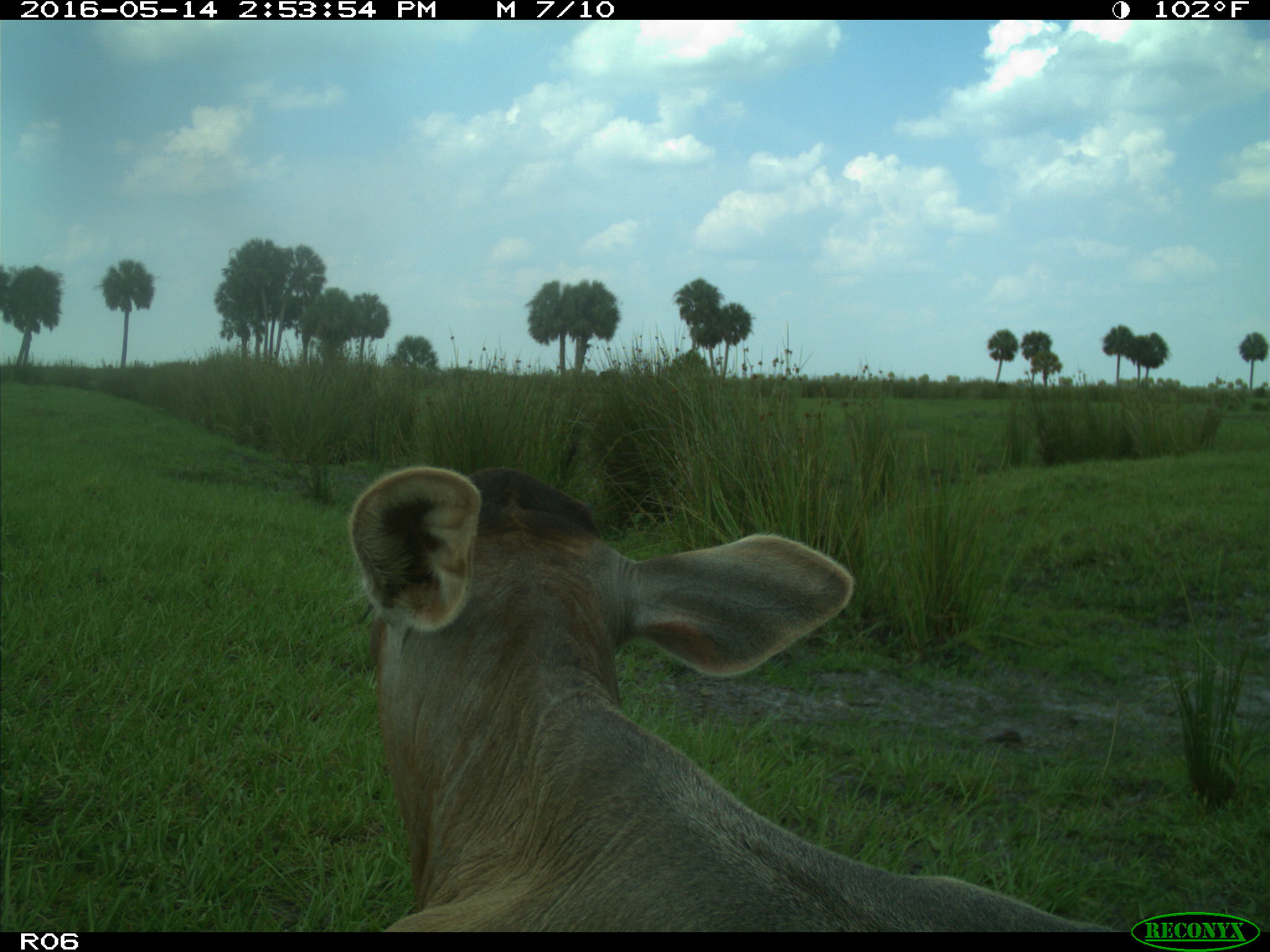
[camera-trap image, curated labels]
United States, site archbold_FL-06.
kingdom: Animalia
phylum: Chordata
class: Mammalia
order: Artiodactyla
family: Bovidae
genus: Bos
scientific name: Bos taurus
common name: domestic cow